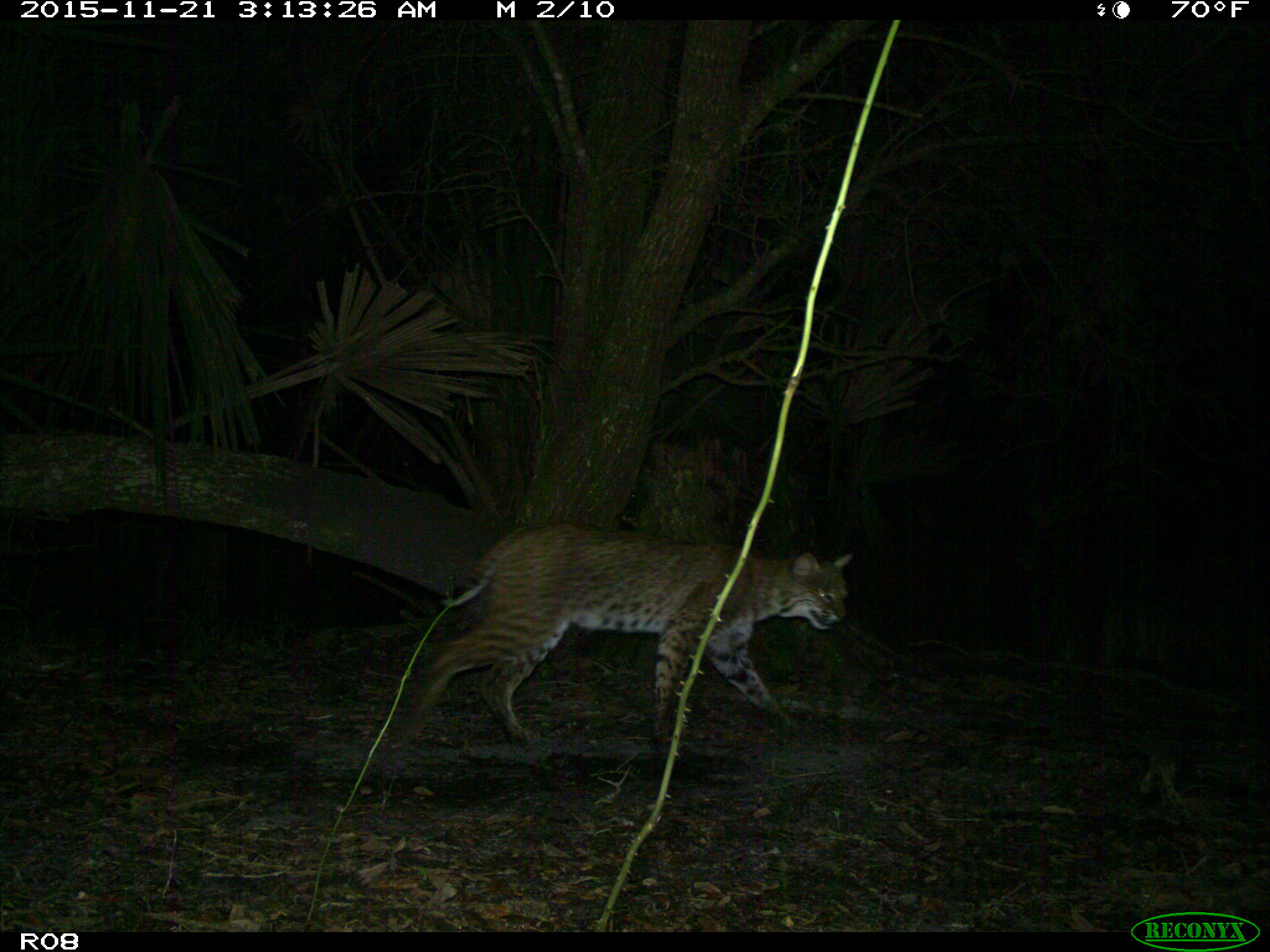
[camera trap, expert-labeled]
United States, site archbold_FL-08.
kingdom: Animalia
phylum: Chordata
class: Mammalia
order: Carnivora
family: Felidae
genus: Lynx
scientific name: Lynx rufus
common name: bobcat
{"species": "Lynx rufus (bobcat)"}